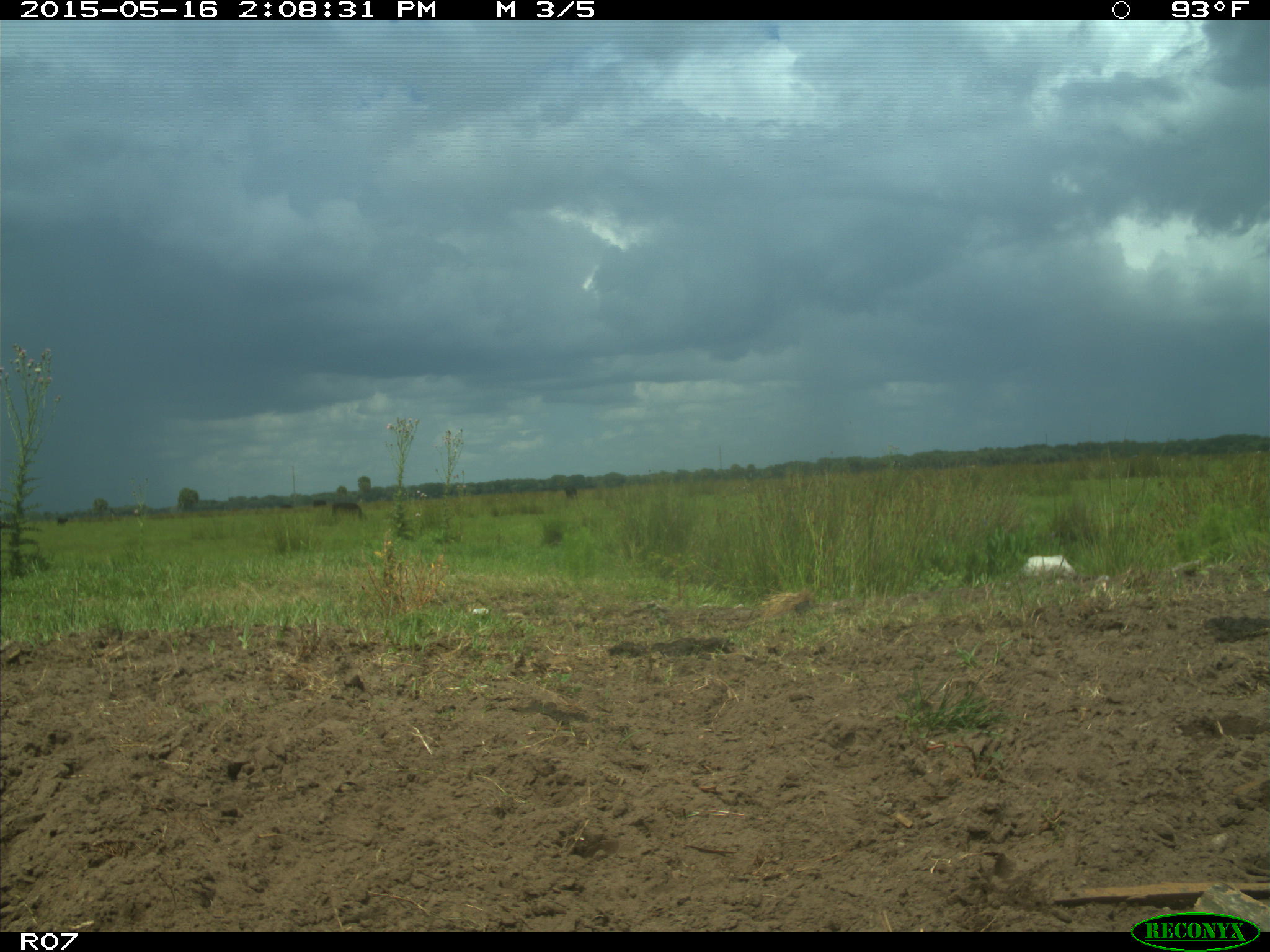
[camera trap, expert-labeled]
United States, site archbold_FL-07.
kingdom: Animalia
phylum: Chordata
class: Mammalia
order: Artiodactyla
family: Bovidae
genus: Bos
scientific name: Bos taurus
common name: domestic cow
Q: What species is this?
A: Bos taurus (domestic cow).